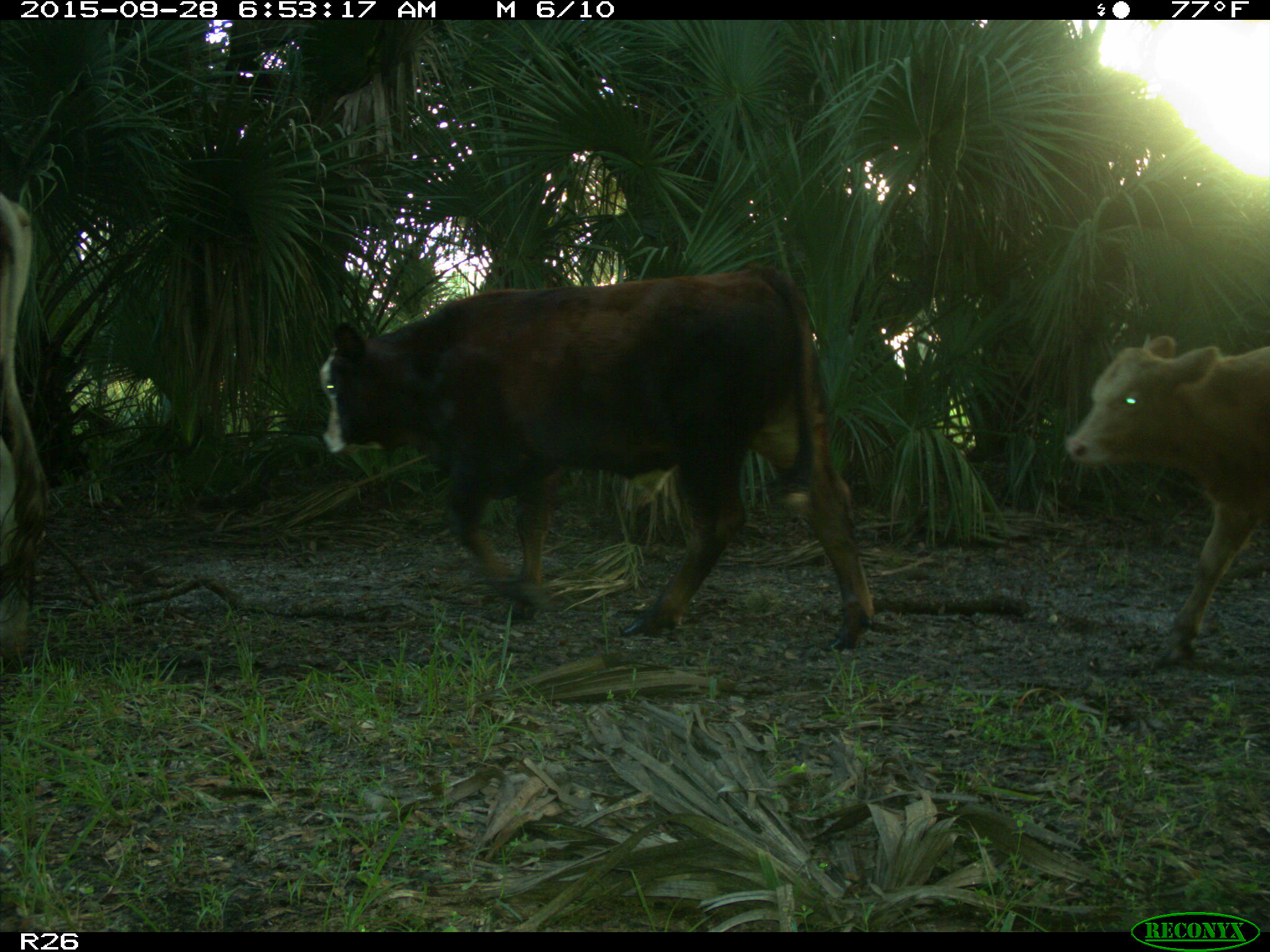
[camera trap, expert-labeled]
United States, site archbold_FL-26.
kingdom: Animalia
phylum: Chordata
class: Mammalia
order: Artiodactyla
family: Bovidae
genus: Bos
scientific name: Bos taurus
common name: domestic cow